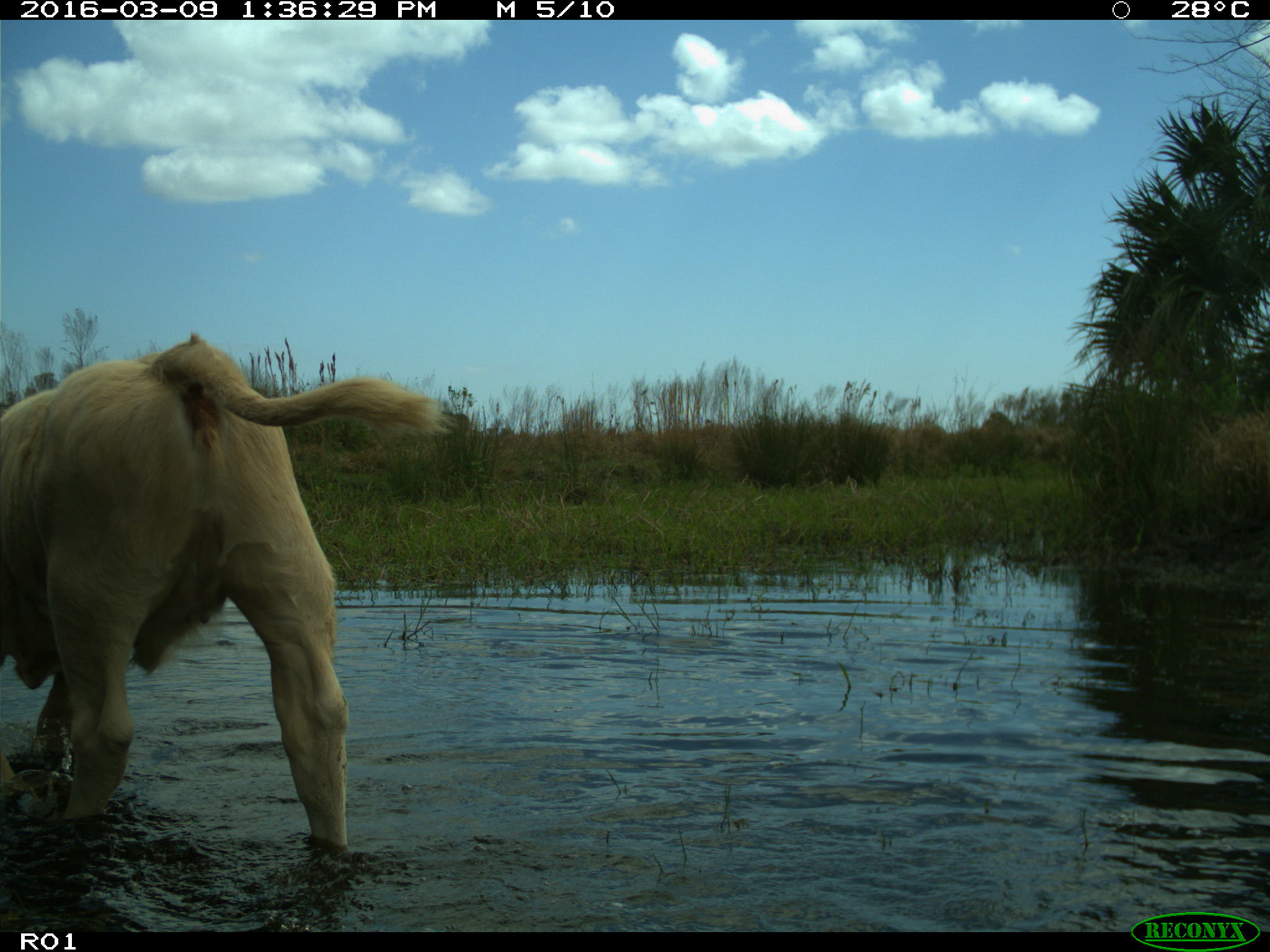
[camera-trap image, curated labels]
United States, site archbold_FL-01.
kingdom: Animalia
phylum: Chordata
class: Mammalia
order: Artiodactyla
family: Bovidae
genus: Bos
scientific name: Bos taurus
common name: domestic cow